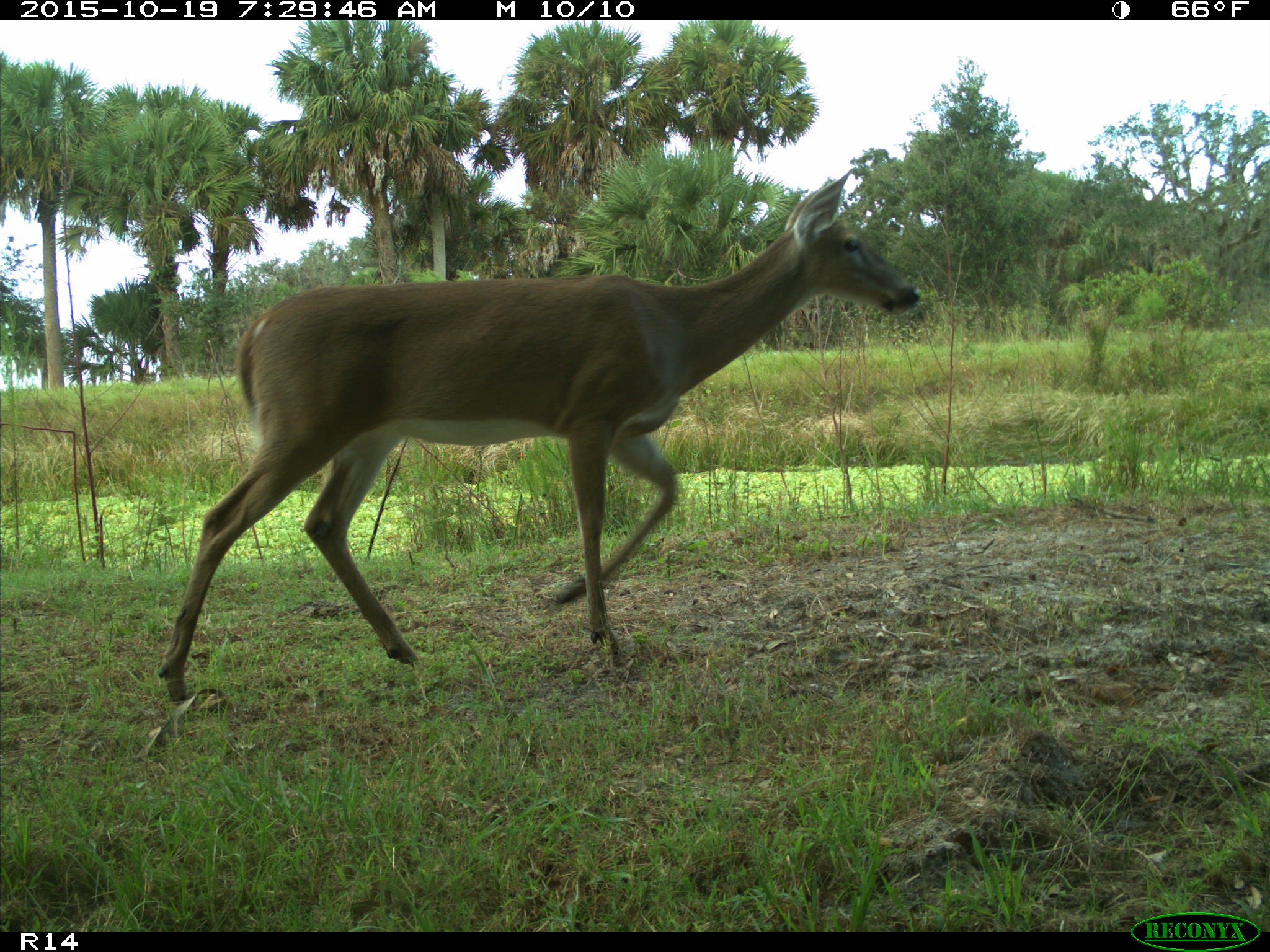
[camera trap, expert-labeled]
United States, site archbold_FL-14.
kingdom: Animalia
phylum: Chordata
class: Mammalia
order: Artiodactyla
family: Cervidae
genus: Odocoileus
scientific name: Odocoileus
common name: deer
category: unidentified deer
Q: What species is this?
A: Unidentified deer (deer) (Odocoileus).